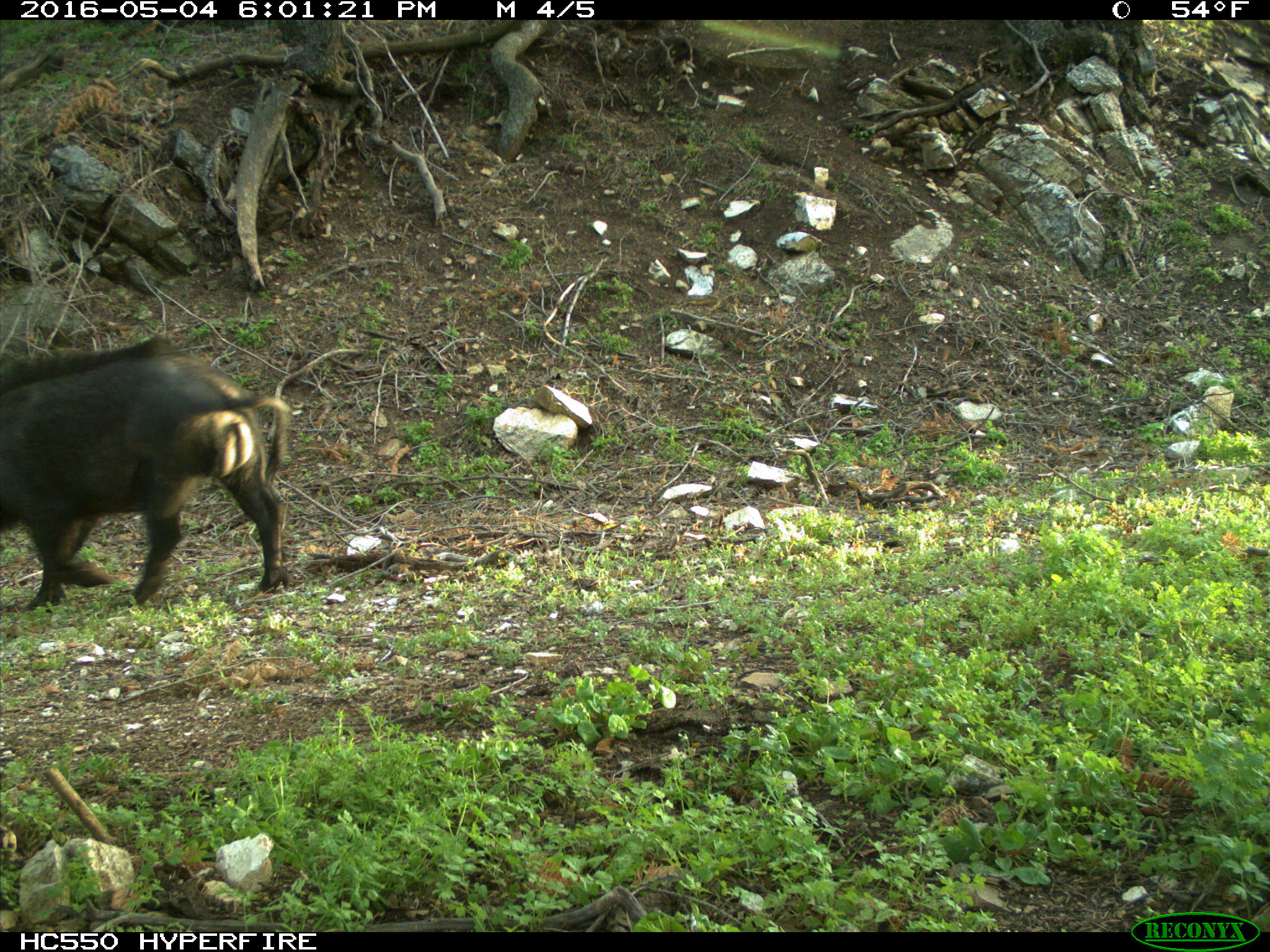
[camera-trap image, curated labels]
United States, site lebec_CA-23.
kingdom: Animalia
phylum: Chordata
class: Mammalia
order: Artiodactyla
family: Suidae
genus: Sus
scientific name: Sus scrofa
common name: wild boar